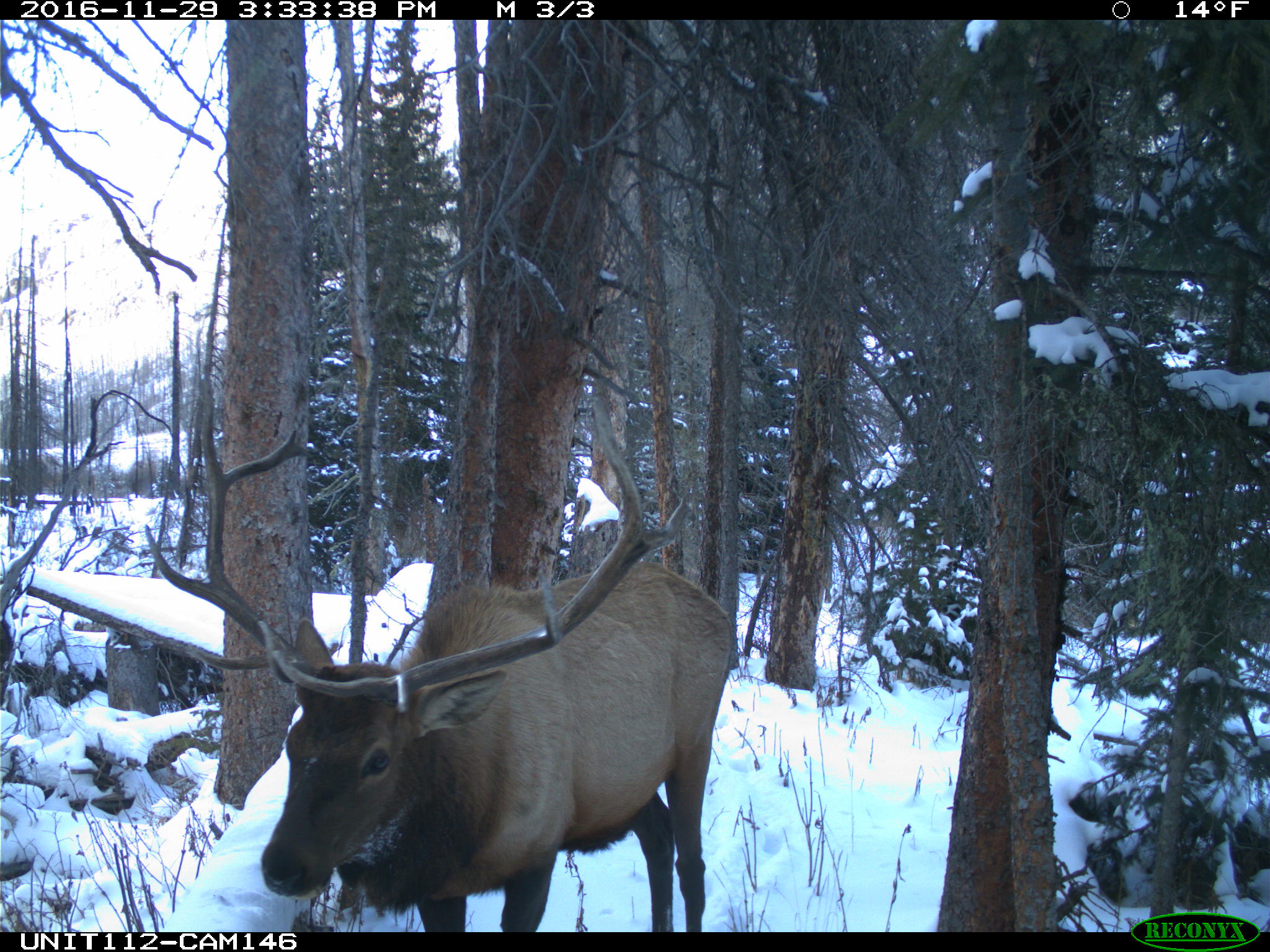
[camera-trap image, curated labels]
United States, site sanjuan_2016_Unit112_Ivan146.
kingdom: Animalia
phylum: Chordata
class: Mammalia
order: Artiodactyla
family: Cervidae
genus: Cervus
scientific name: Cervus elaphus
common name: red deer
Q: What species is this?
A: Cervus elaphus (red deer).